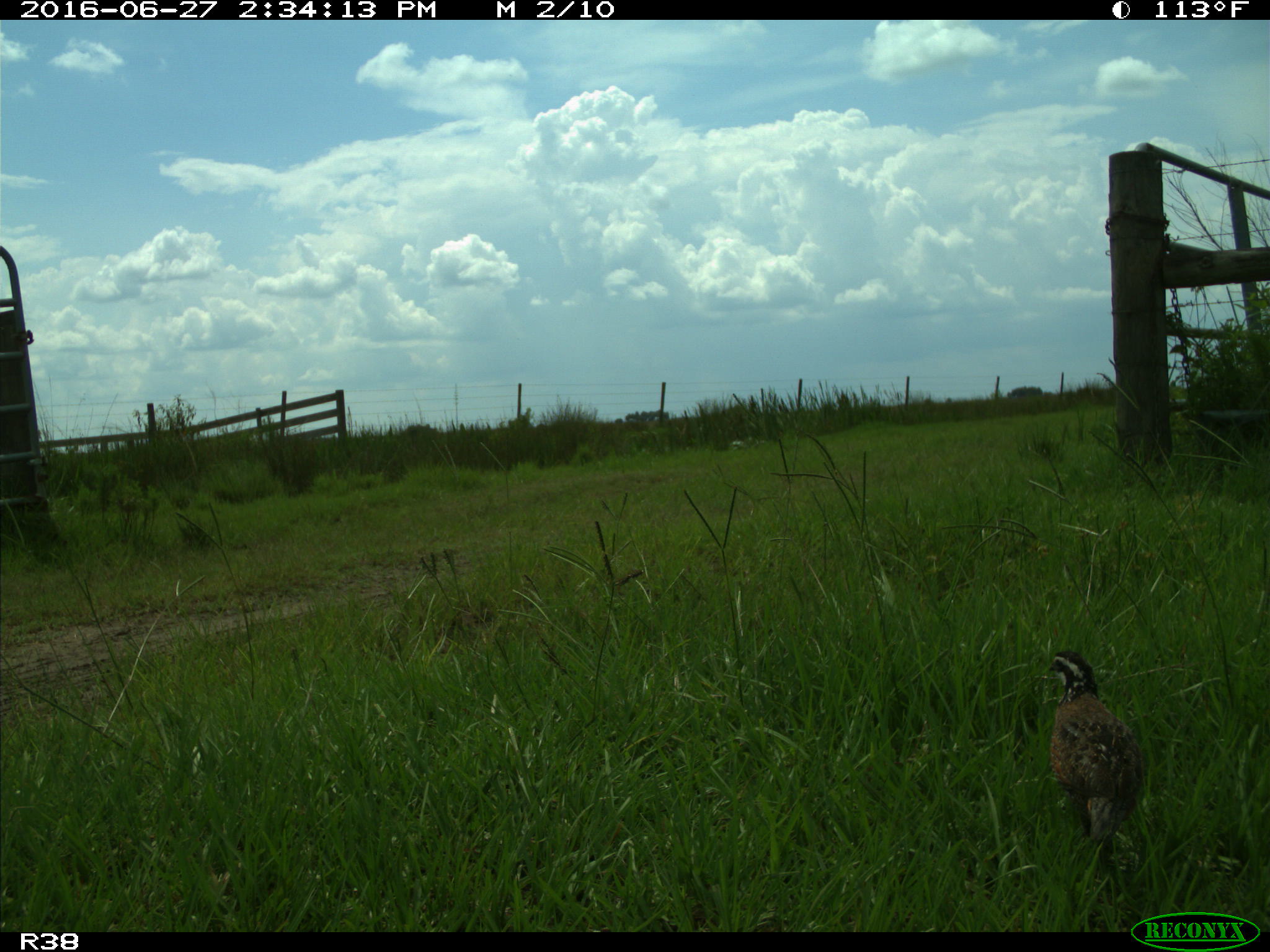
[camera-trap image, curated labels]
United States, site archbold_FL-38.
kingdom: Animalia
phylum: Chordata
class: Aves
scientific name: Aves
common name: birds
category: unidentified bird